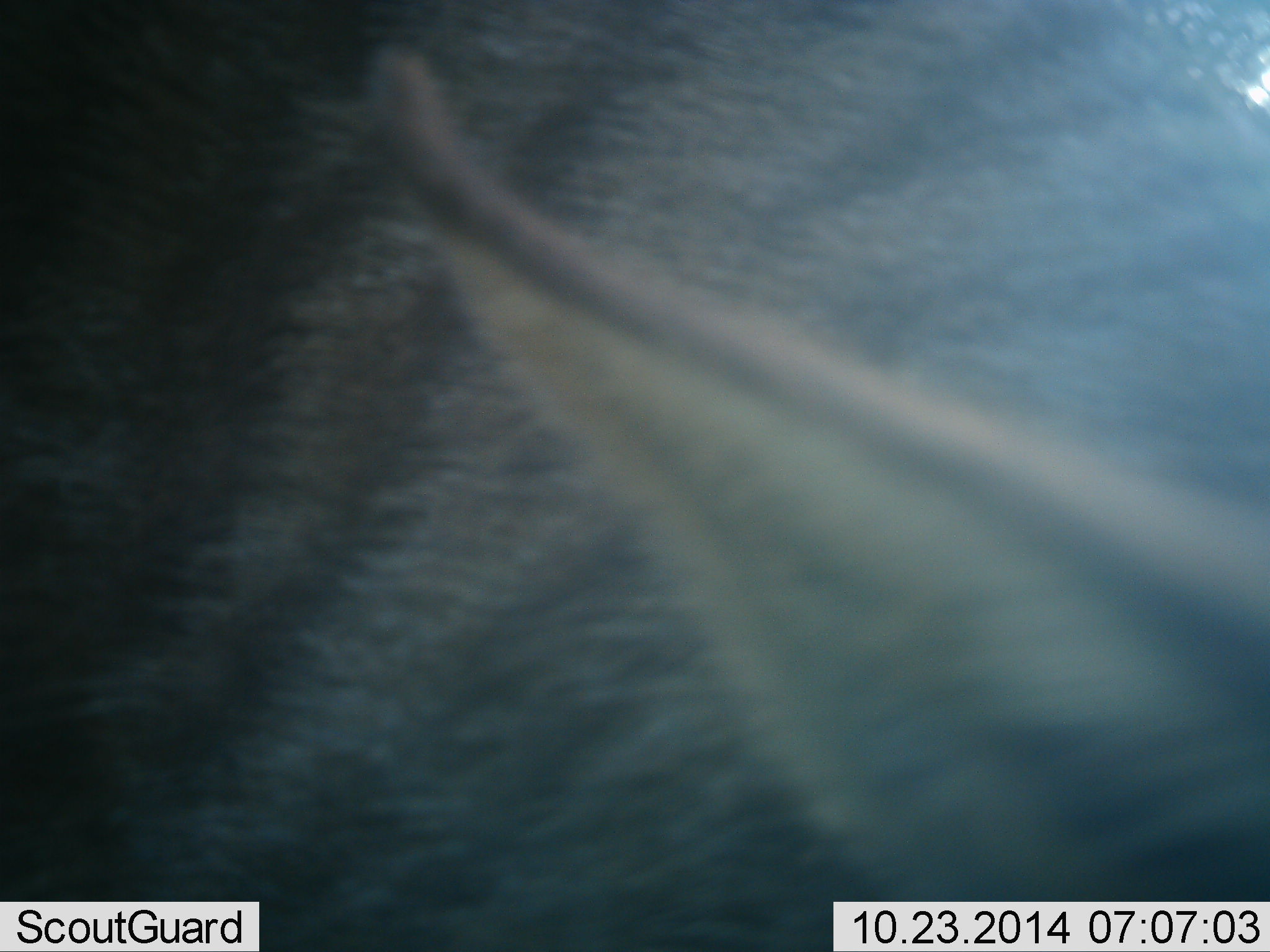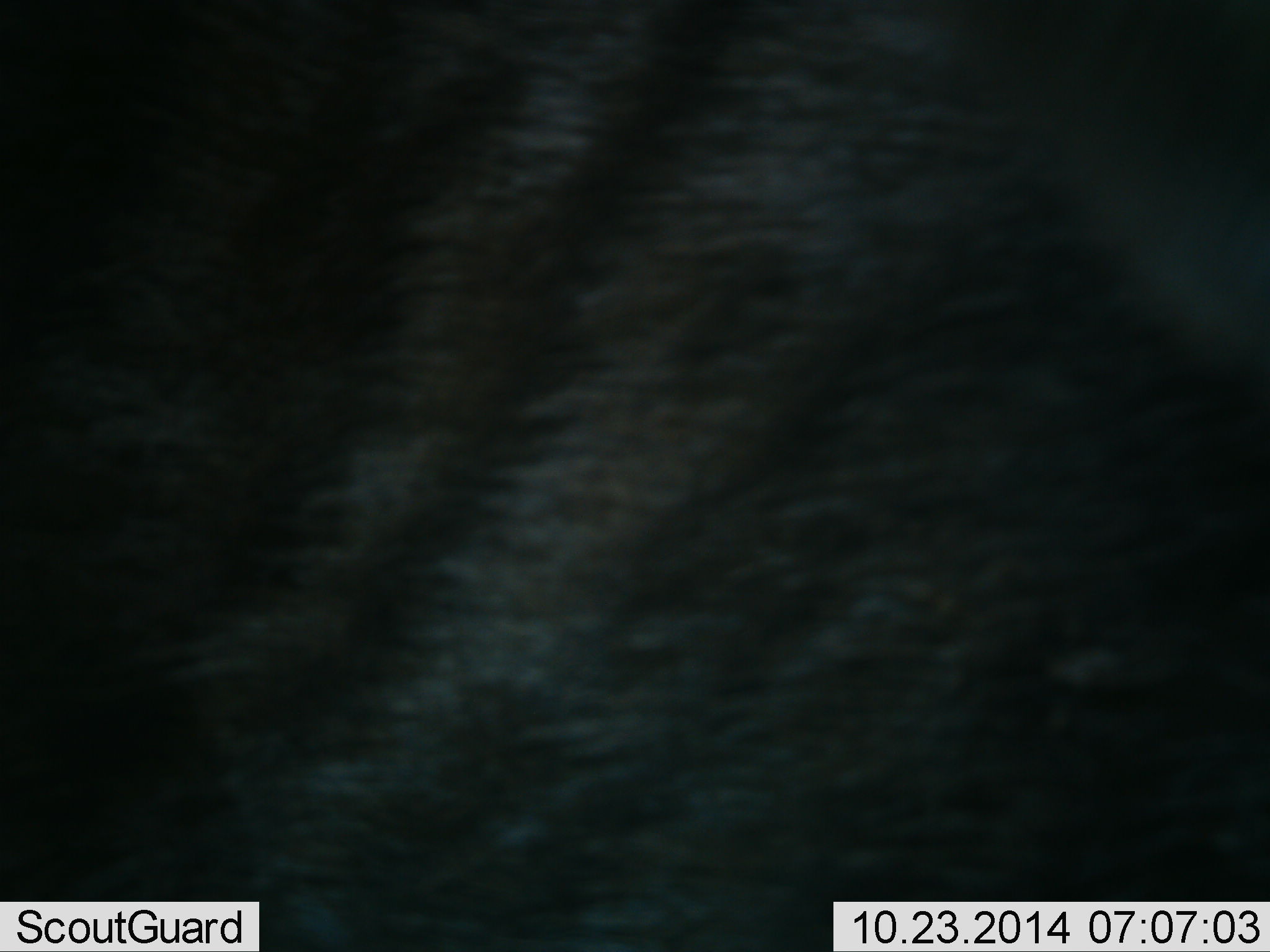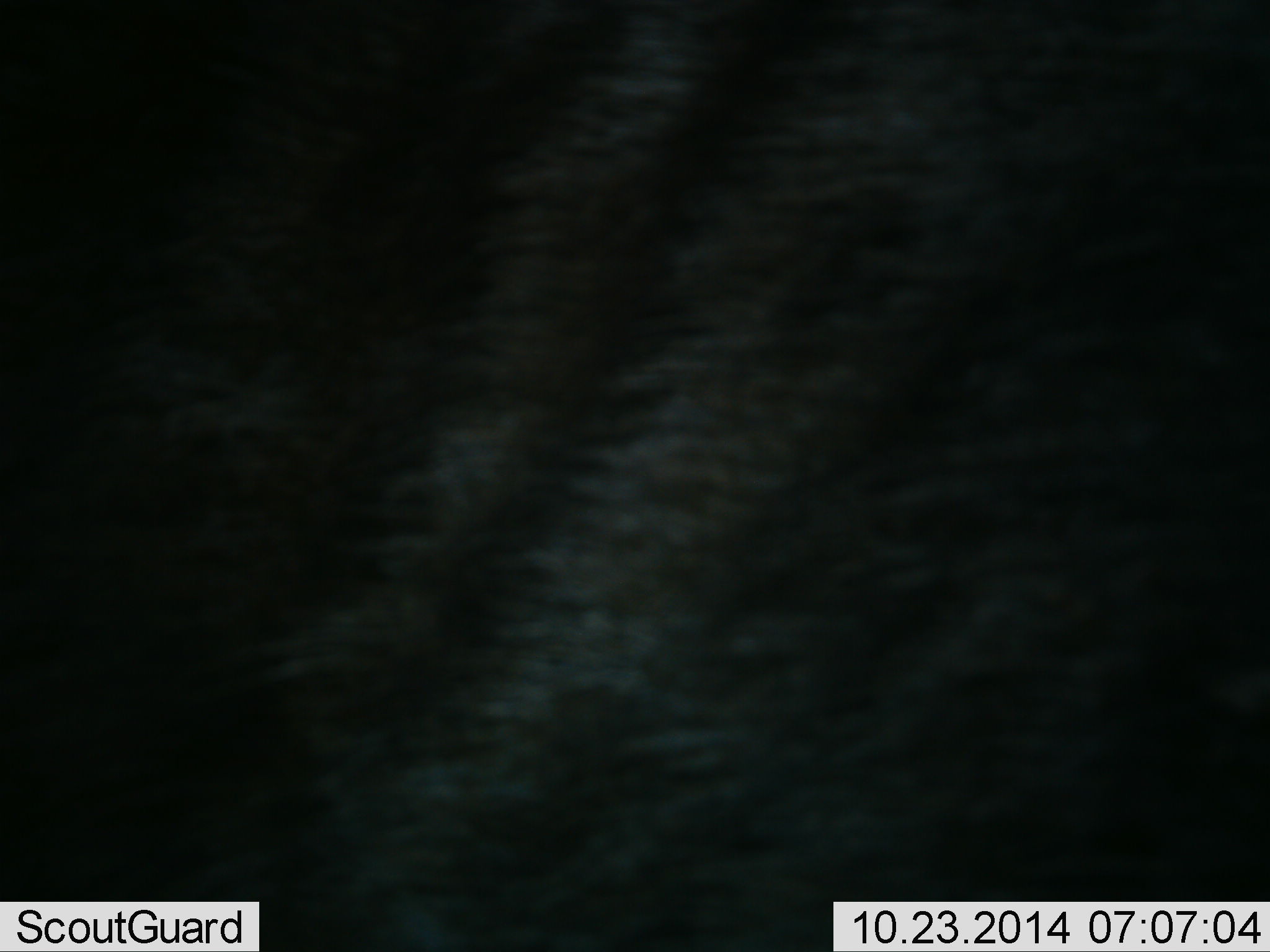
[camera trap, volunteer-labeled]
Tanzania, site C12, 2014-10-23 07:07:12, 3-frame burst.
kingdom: Animalia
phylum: Chordata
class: Mammalia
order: Artiodactyla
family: Bovidae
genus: Connochaetes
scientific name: Connochaetes taurinus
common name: blue wildebeest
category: wildebeest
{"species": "wildebeest (blue wildebeest) (Connochaetes taurinus)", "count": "1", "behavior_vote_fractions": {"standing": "56%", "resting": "0%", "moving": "44%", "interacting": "0%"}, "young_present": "0%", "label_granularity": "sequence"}